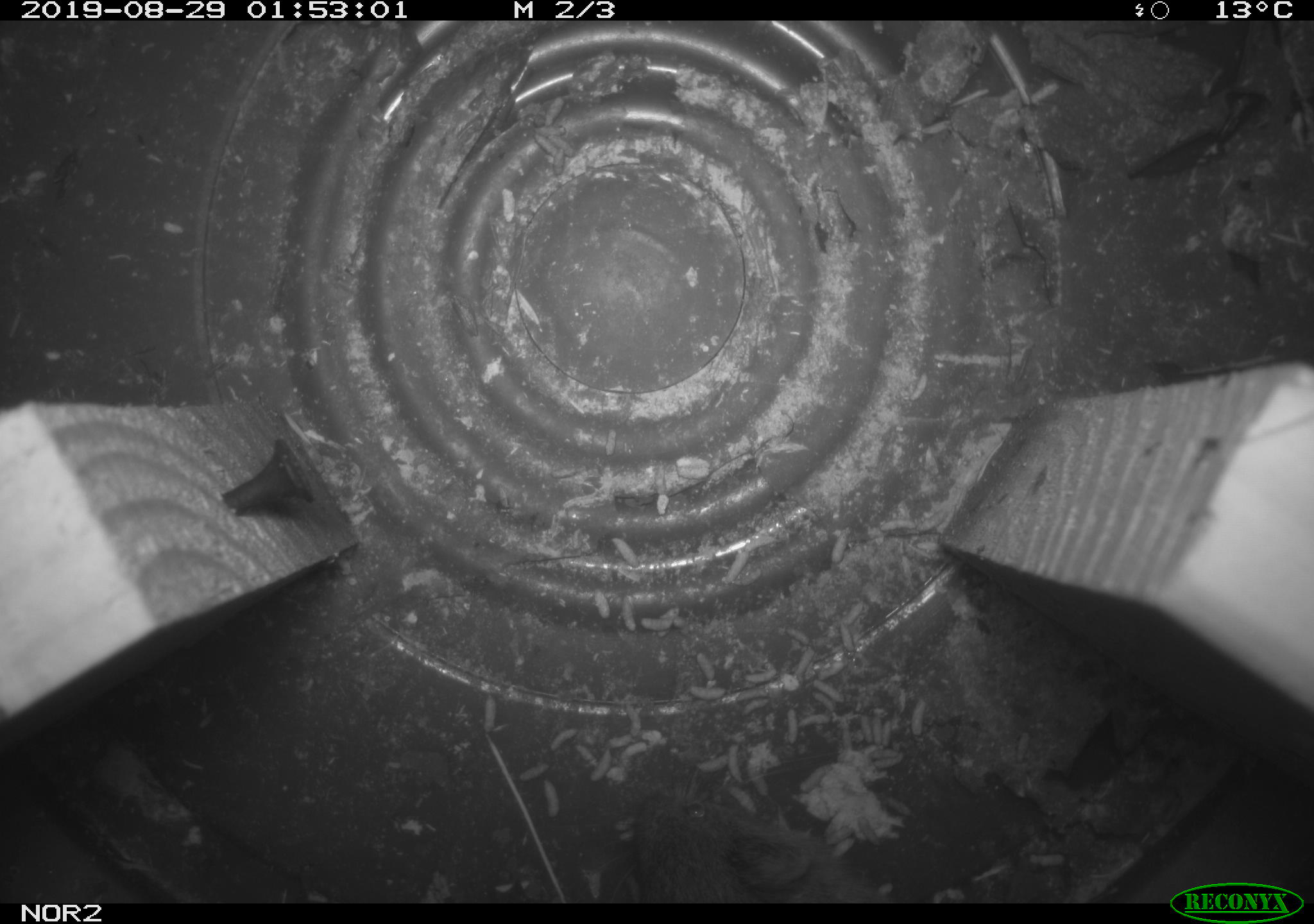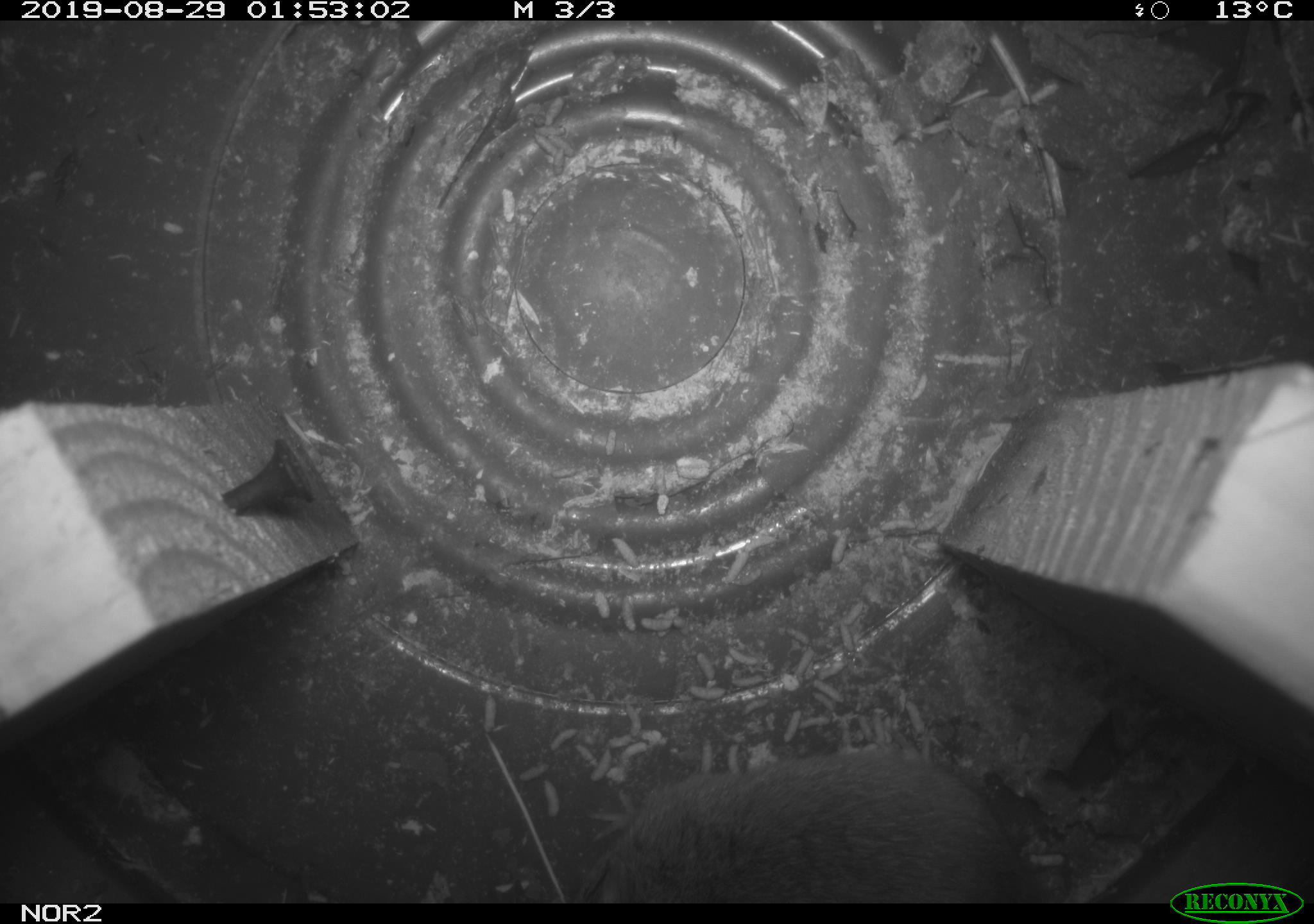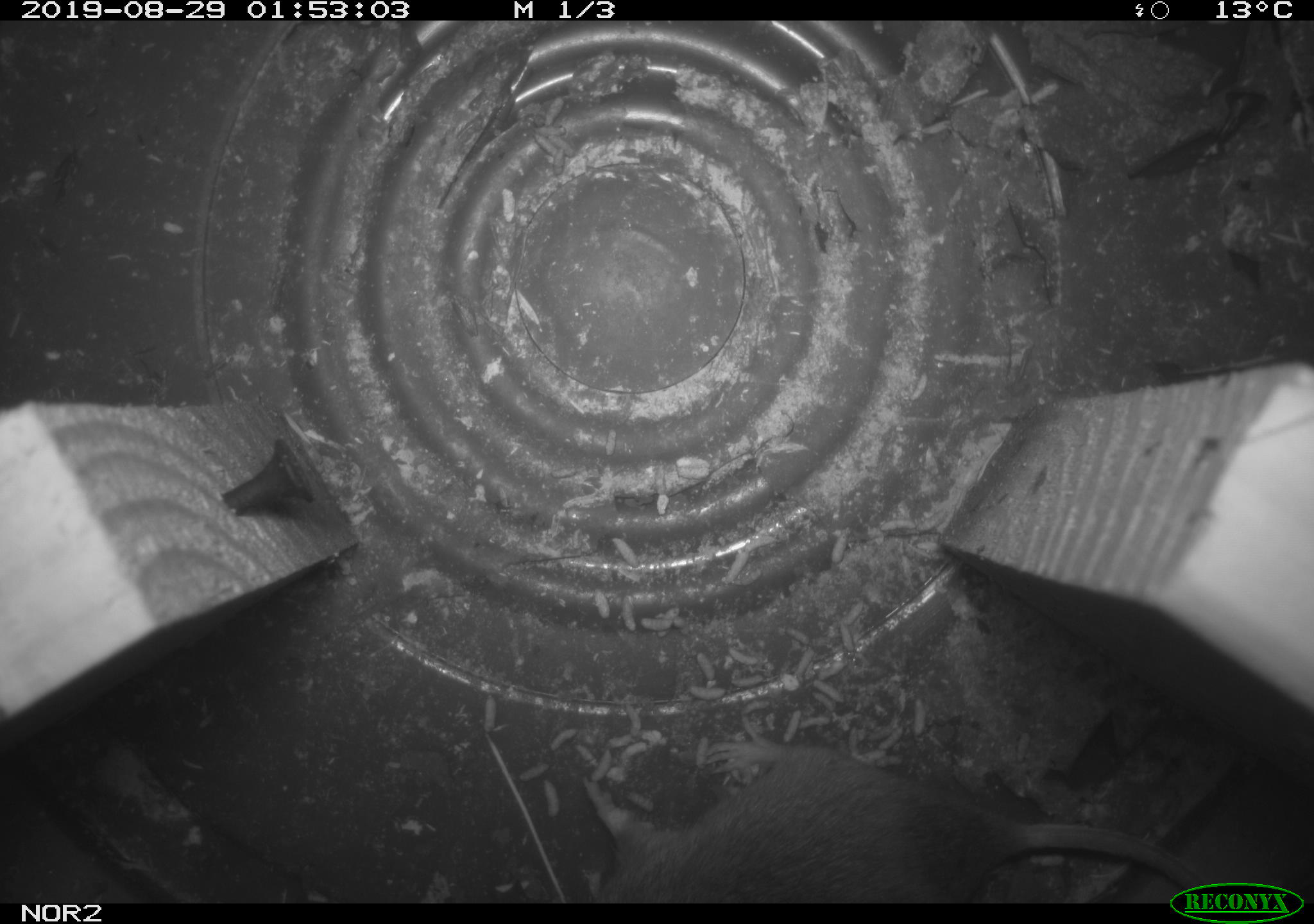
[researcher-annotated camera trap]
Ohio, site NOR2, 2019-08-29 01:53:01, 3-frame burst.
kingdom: Animalia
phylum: Chordata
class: Mammalia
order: Rodentia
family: Cricetidae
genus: Microtus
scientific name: Microtus pennsylvanicus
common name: meadow vole